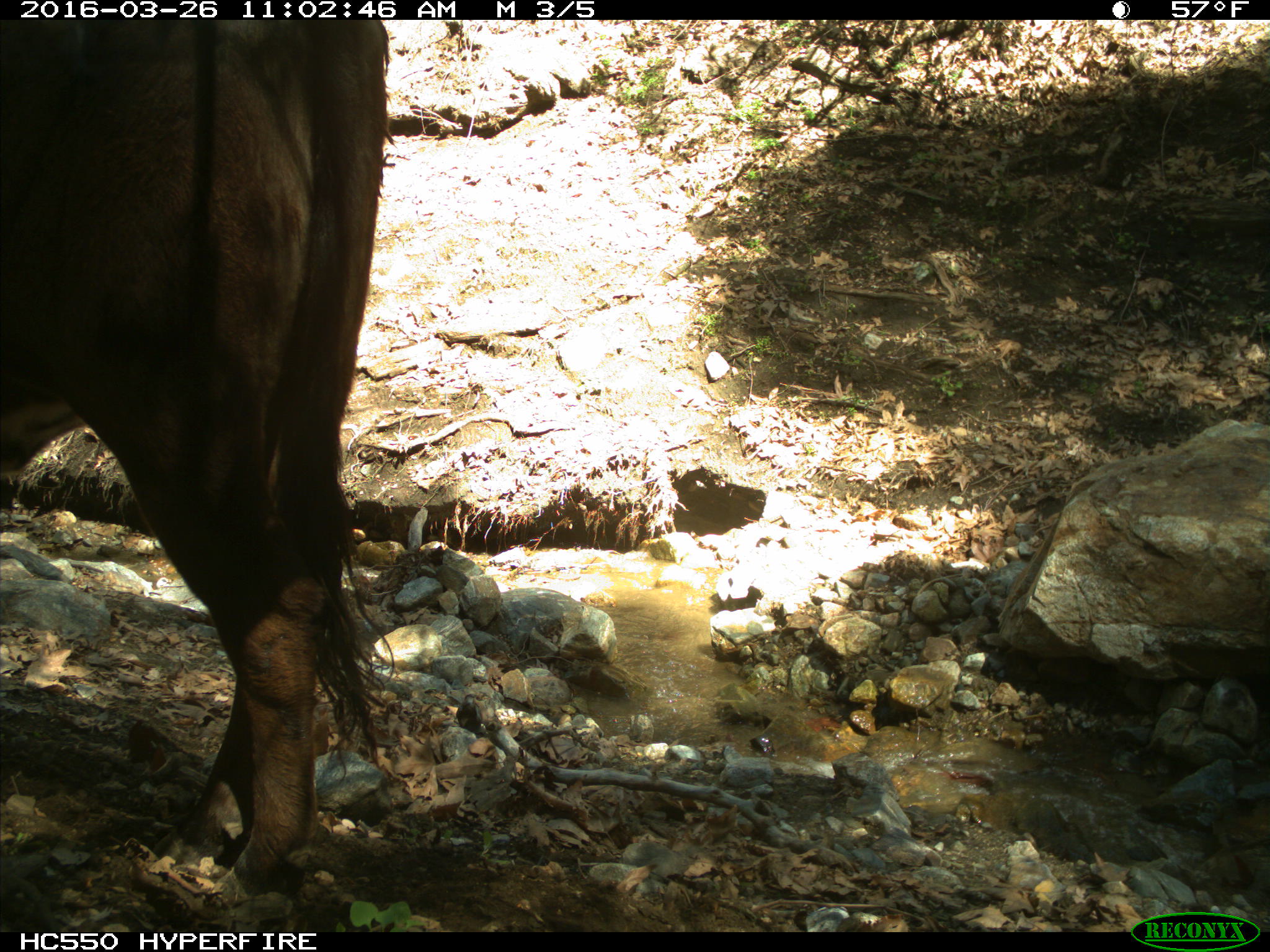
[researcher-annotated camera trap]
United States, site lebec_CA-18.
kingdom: Animalia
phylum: Chordata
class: Mammalia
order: Artiodactyla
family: Bovidae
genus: Bos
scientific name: Bos taurus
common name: domestic cow